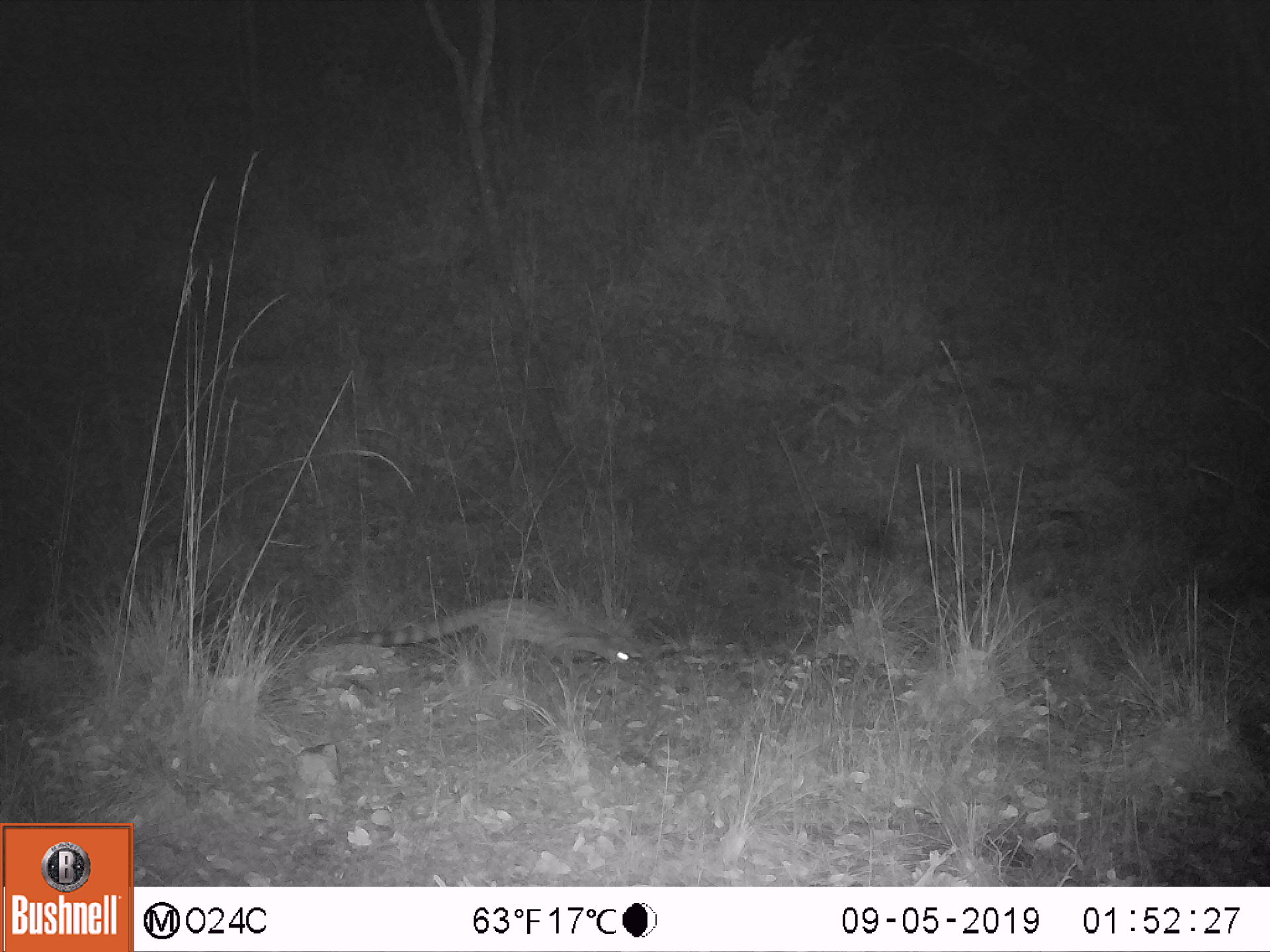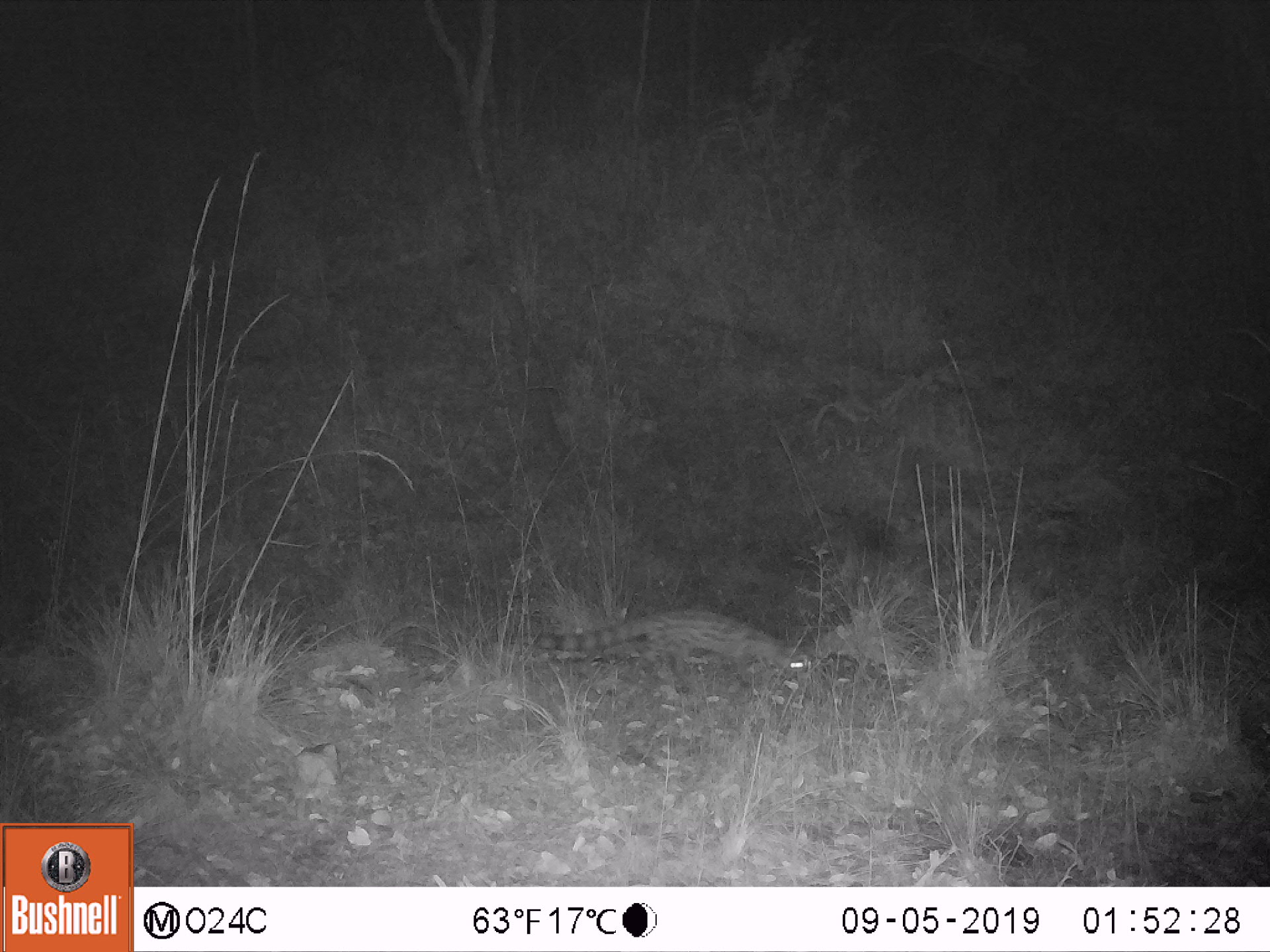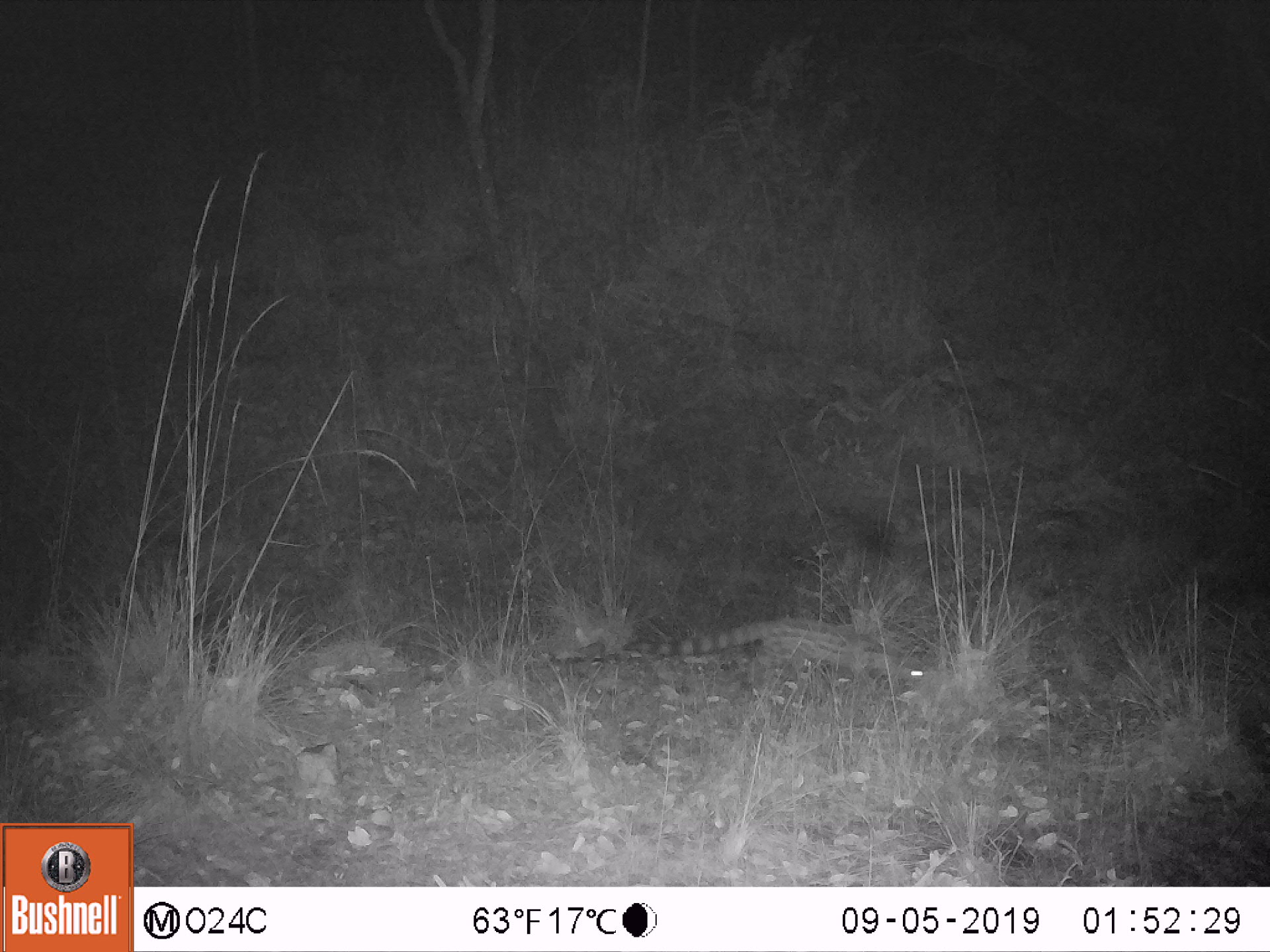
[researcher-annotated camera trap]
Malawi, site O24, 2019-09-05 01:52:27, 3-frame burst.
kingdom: Animalia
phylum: Chordata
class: Mammalia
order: Carnivora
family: Viverridae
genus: Genetta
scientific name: Genetta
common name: genet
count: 1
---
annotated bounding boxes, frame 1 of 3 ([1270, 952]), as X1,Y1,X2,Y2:
genet: 332,594,639,684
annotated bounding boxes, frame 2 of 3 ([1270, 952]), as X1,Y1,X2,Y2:
genet: 521,607,815,690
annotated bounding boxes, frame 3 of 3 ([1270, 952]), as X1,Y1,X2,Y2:
genet: 621,613,932,692